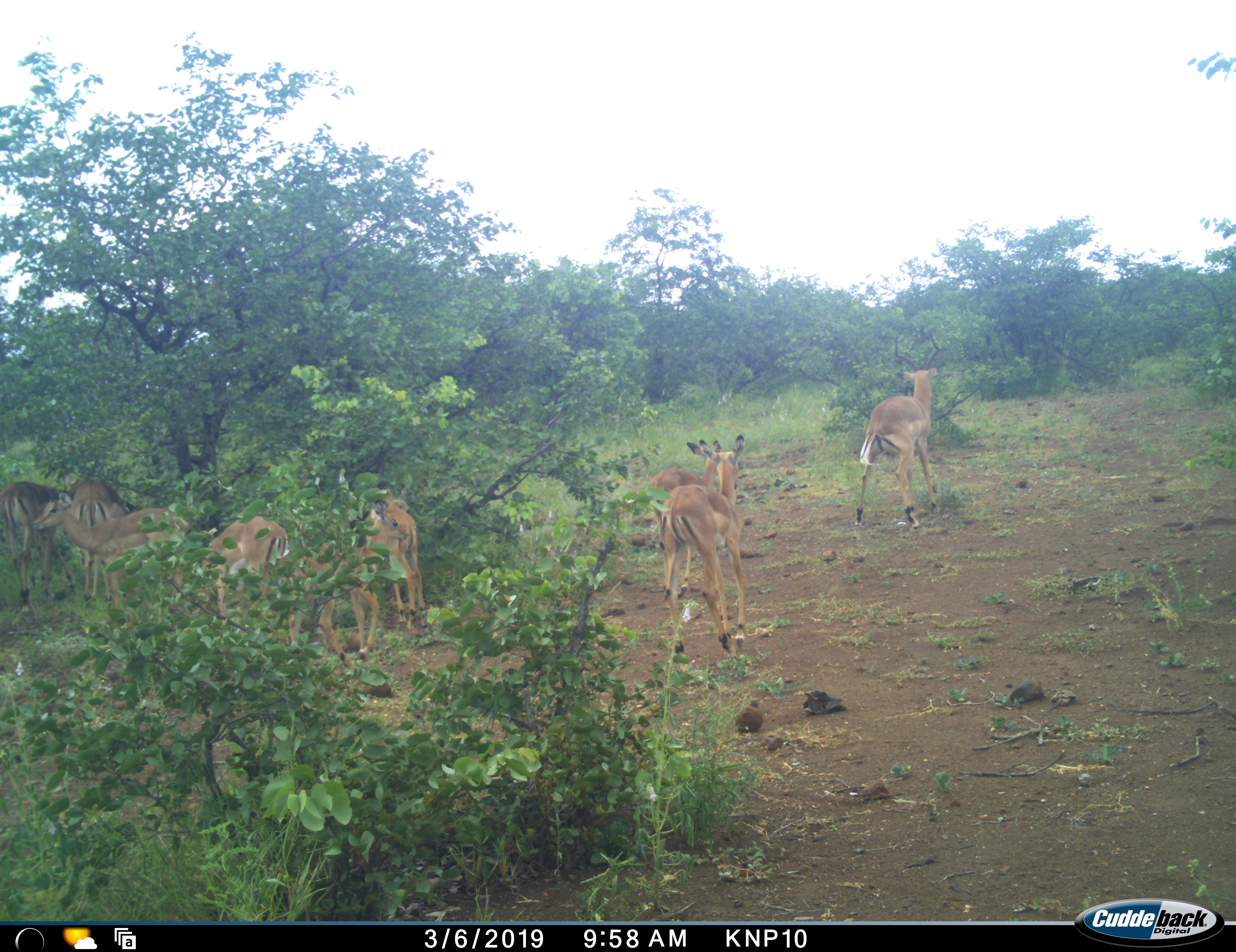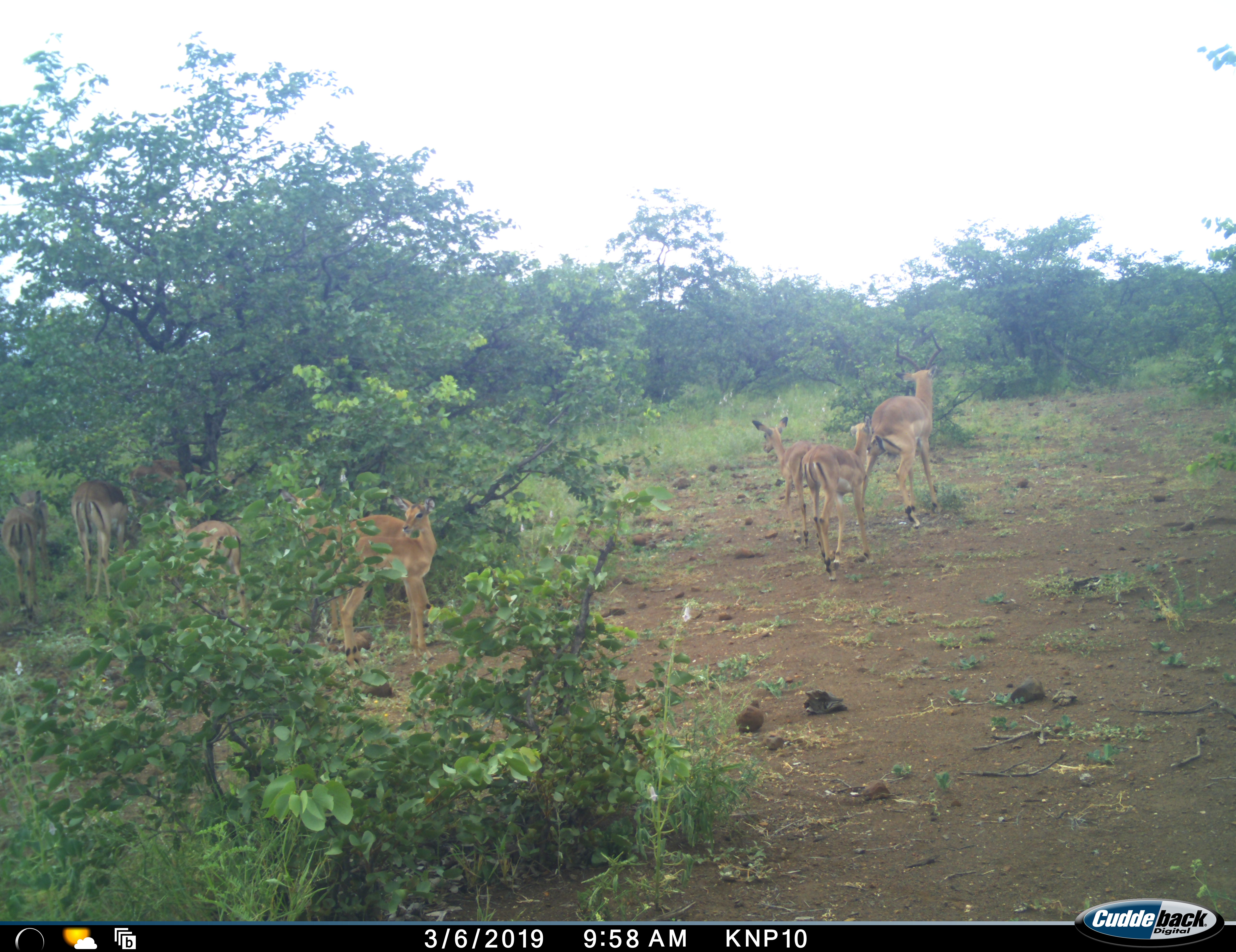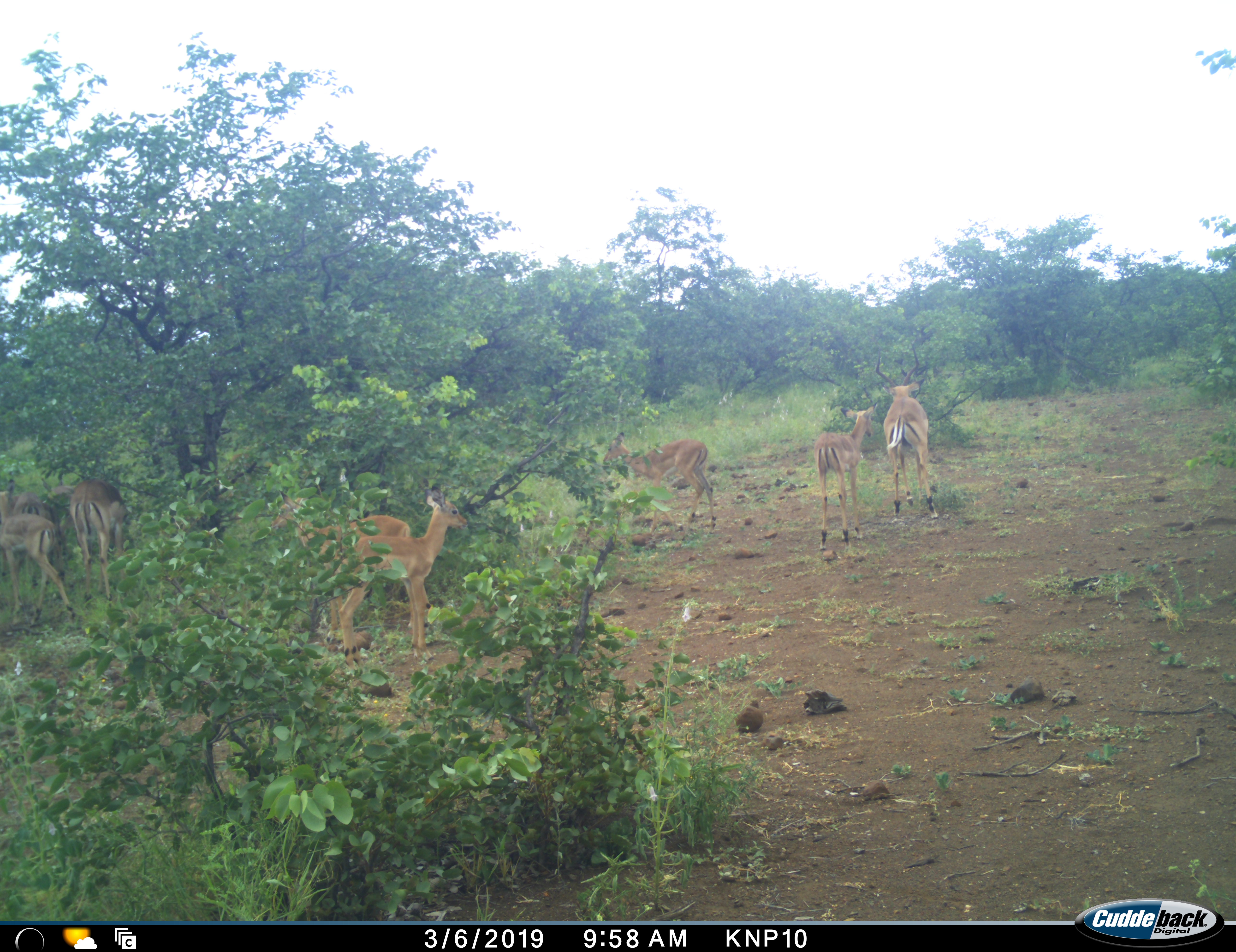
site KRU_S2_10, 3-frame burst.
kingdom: Animalia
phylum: Chordata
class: Mammalia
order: Artiodactyla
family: Bovidae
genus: Aepyceros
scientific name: Aepyceros melampus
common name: impala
Impala (Aepyceros melampus), count 9. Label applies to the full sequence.